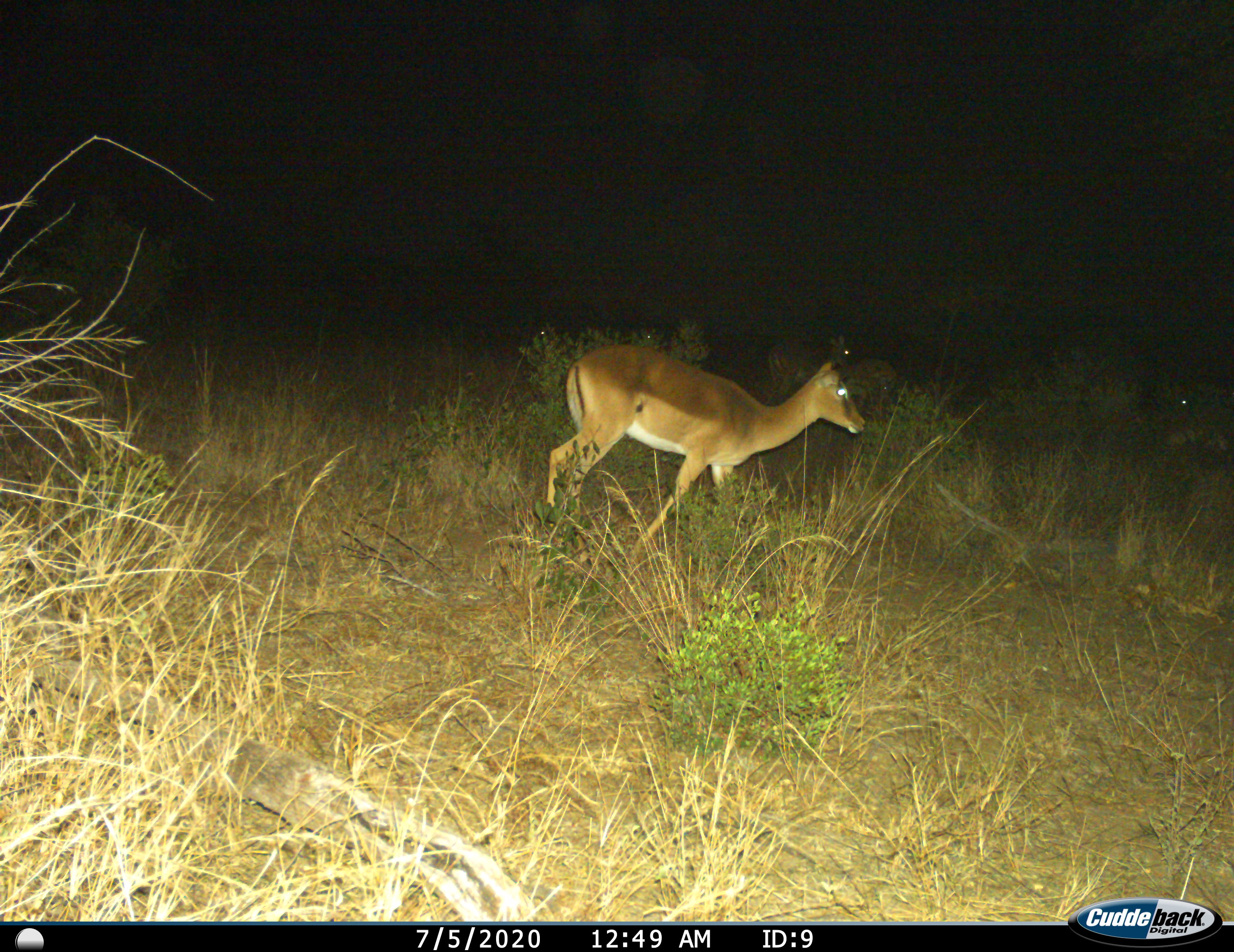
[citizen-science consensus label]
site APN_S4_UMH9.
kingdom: Animalia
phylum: Chordata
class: Mammalia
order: Artiodactyla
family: Bovidae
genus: Aepyceros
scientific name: Aepyceros melampus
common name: impala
Impala (Aepyceros melampus), count 3. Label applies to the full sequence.